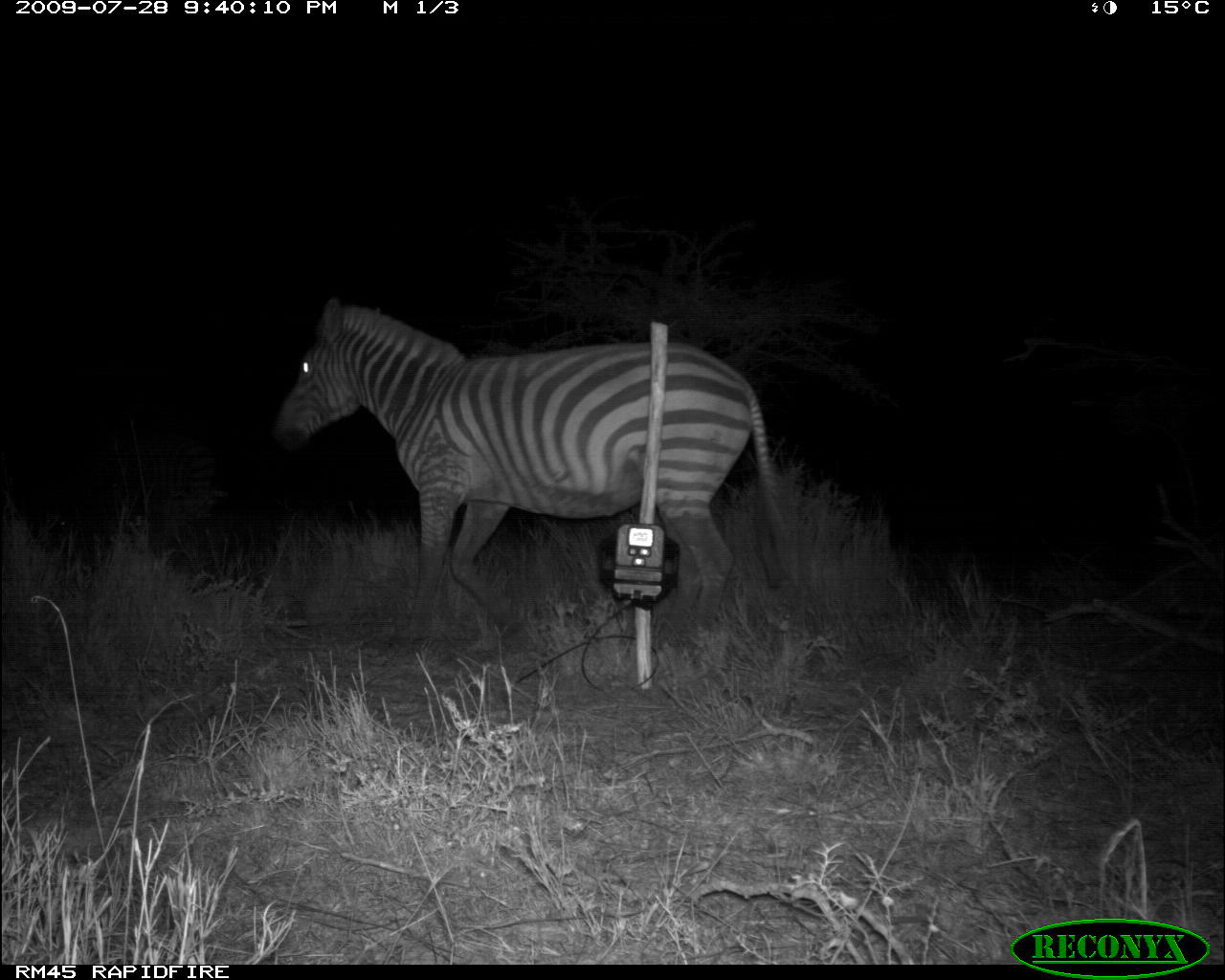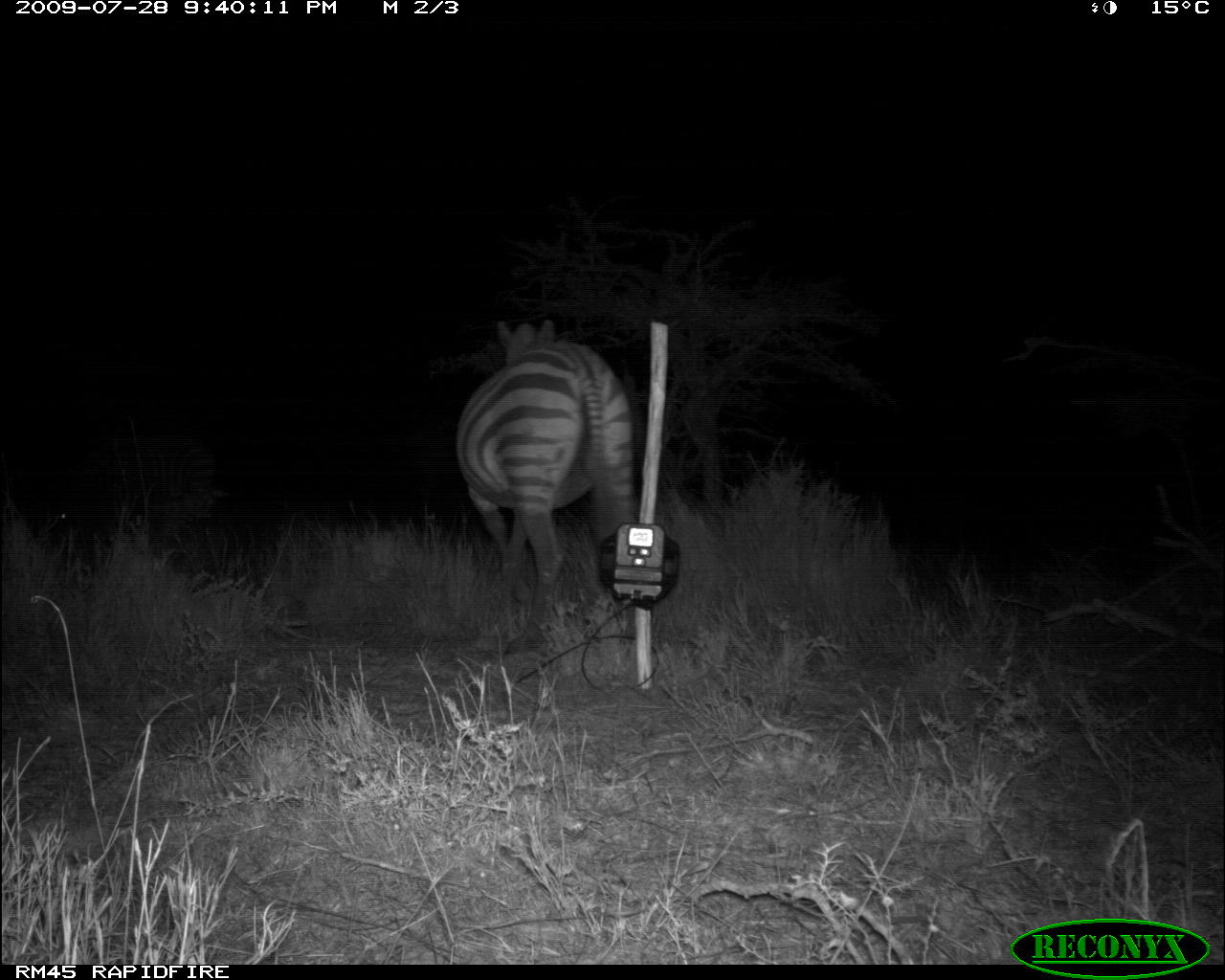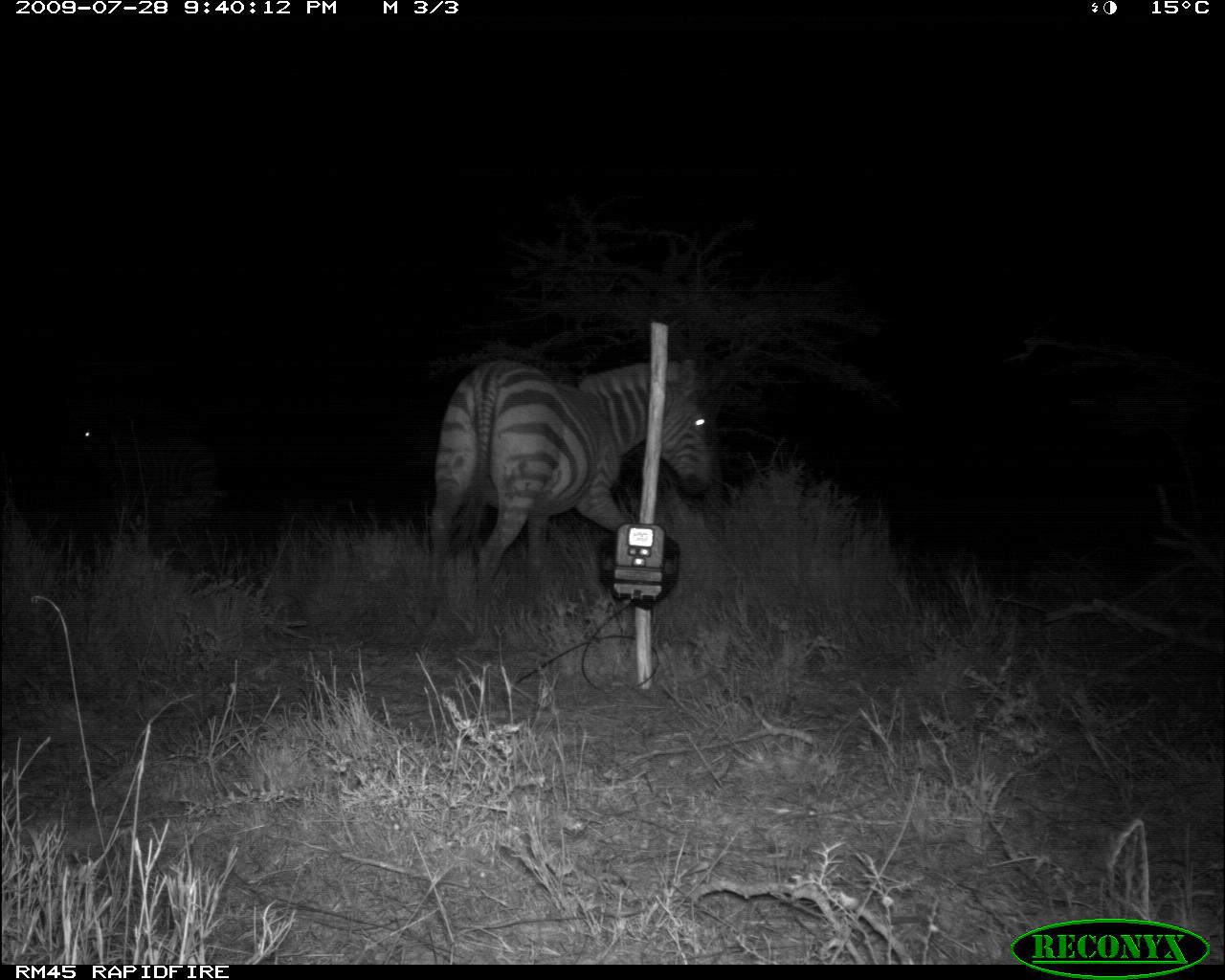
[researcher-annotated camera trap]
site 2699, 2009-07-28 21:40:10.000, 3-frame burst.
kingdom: Animalia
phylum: Chordata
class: Mammalia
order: Perissodactyla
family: Equidae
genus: Equus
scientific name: Equus quagga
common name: plains zebra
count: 2